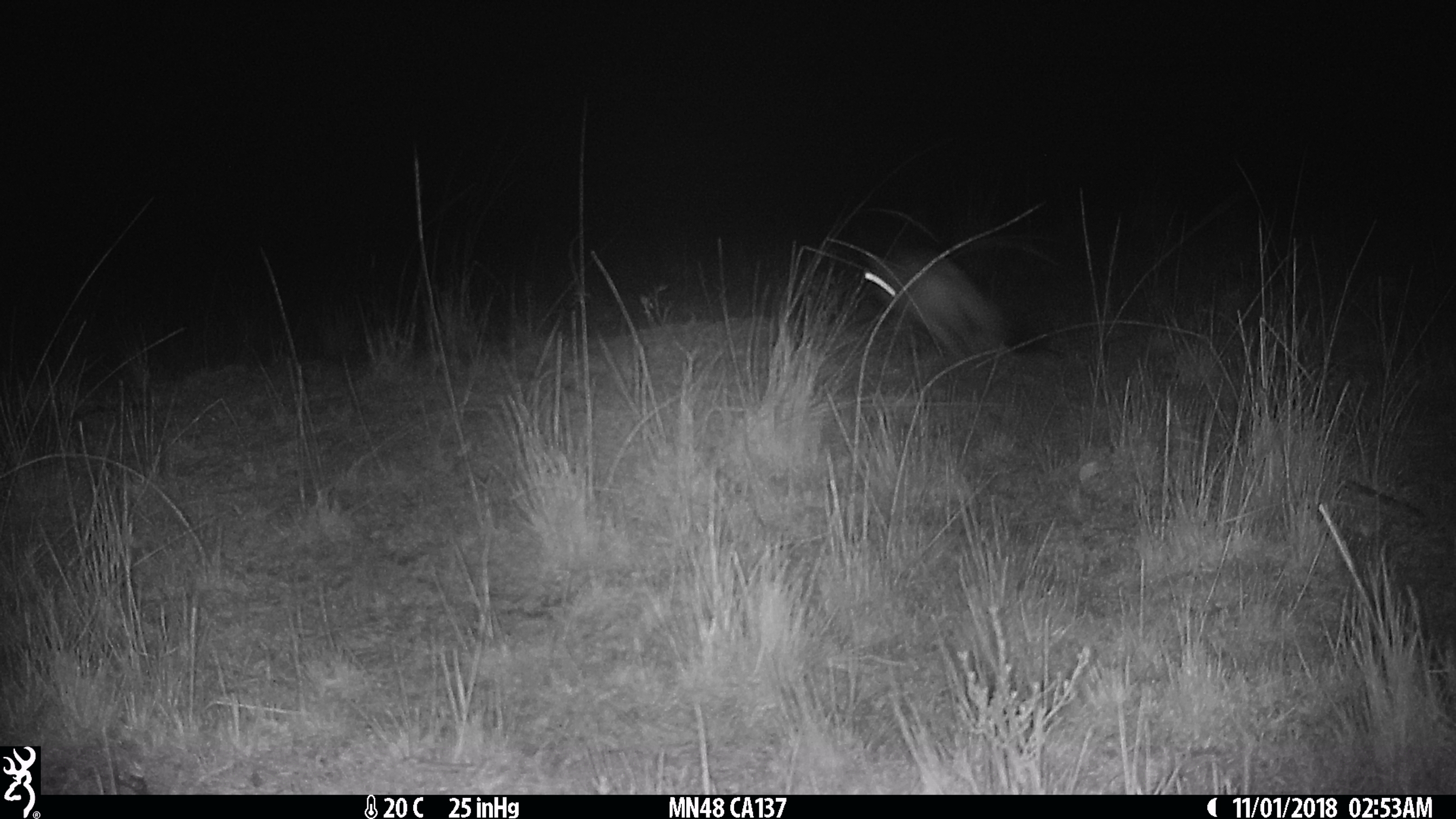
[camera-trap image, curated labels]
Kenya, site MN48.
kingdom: Animalia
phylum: Chordata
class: Mammalia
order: Rodentia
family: Pedetidae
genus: Pedetes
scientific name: Pedetes capensis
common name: springhare